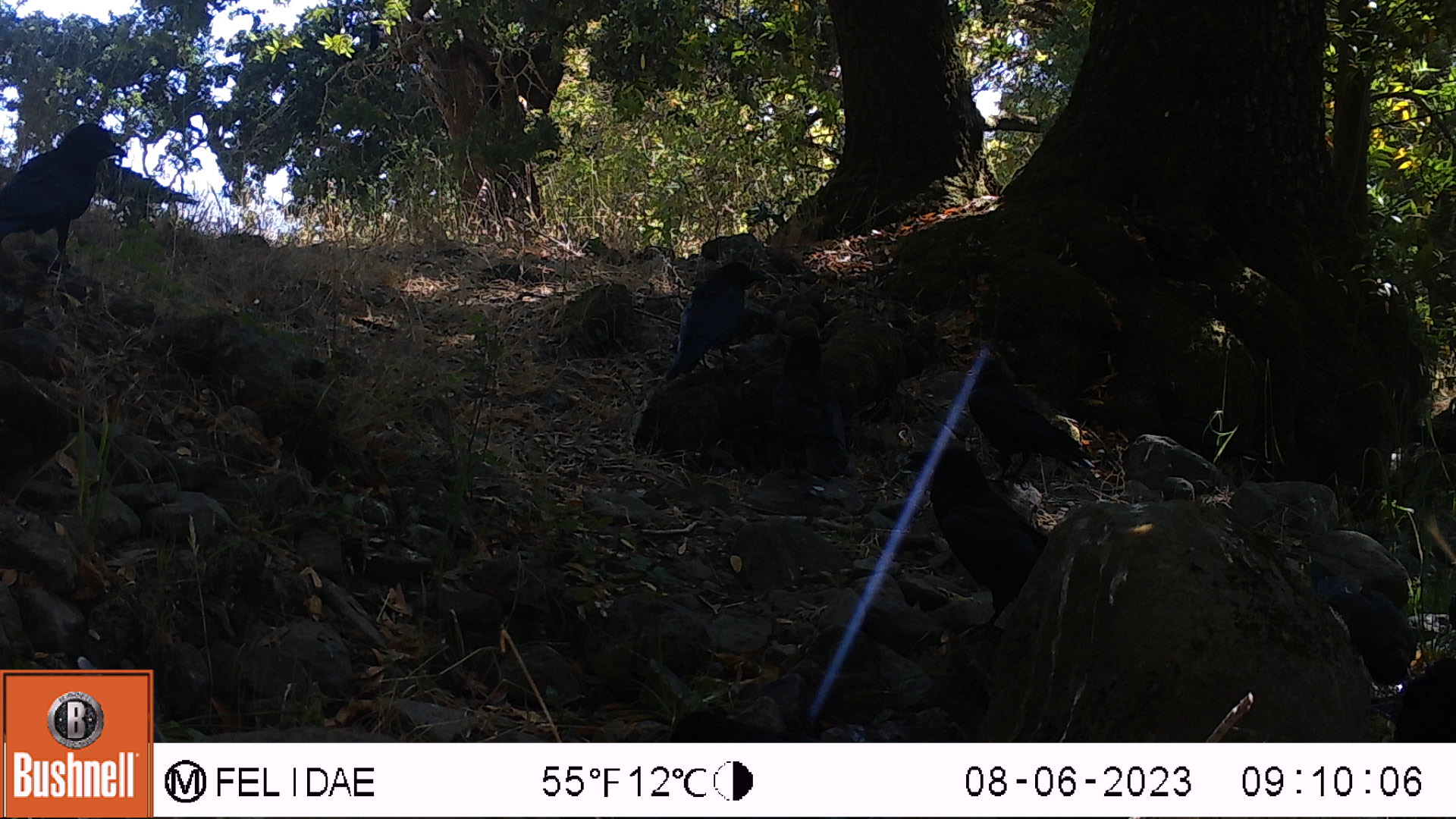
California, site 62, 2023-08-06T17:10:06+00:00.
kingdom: Animalia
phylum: Chordata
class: Aves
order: Passeriformes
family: Corvidae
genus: Corvus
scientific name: Corvus brachyrhynchos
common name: american crow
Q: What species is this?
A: American crow (Corvus brachyrhynchos).